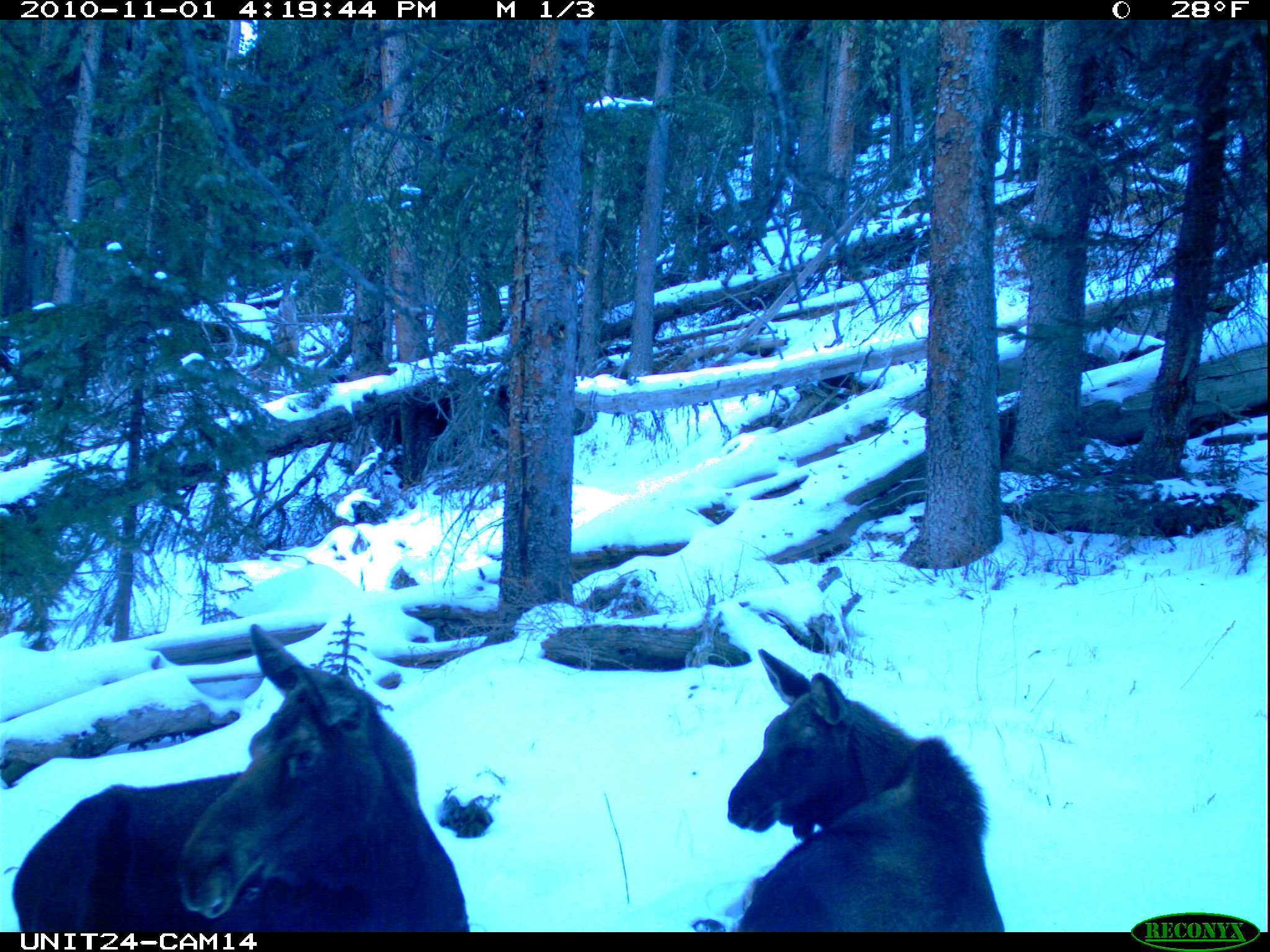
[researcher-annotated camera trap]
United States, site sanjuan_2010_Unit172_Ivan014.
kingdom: Animalia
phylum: Chordata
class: Mammalia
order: Artiodactyla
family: Cervidae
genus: Alces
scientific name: Alces alces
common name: moose